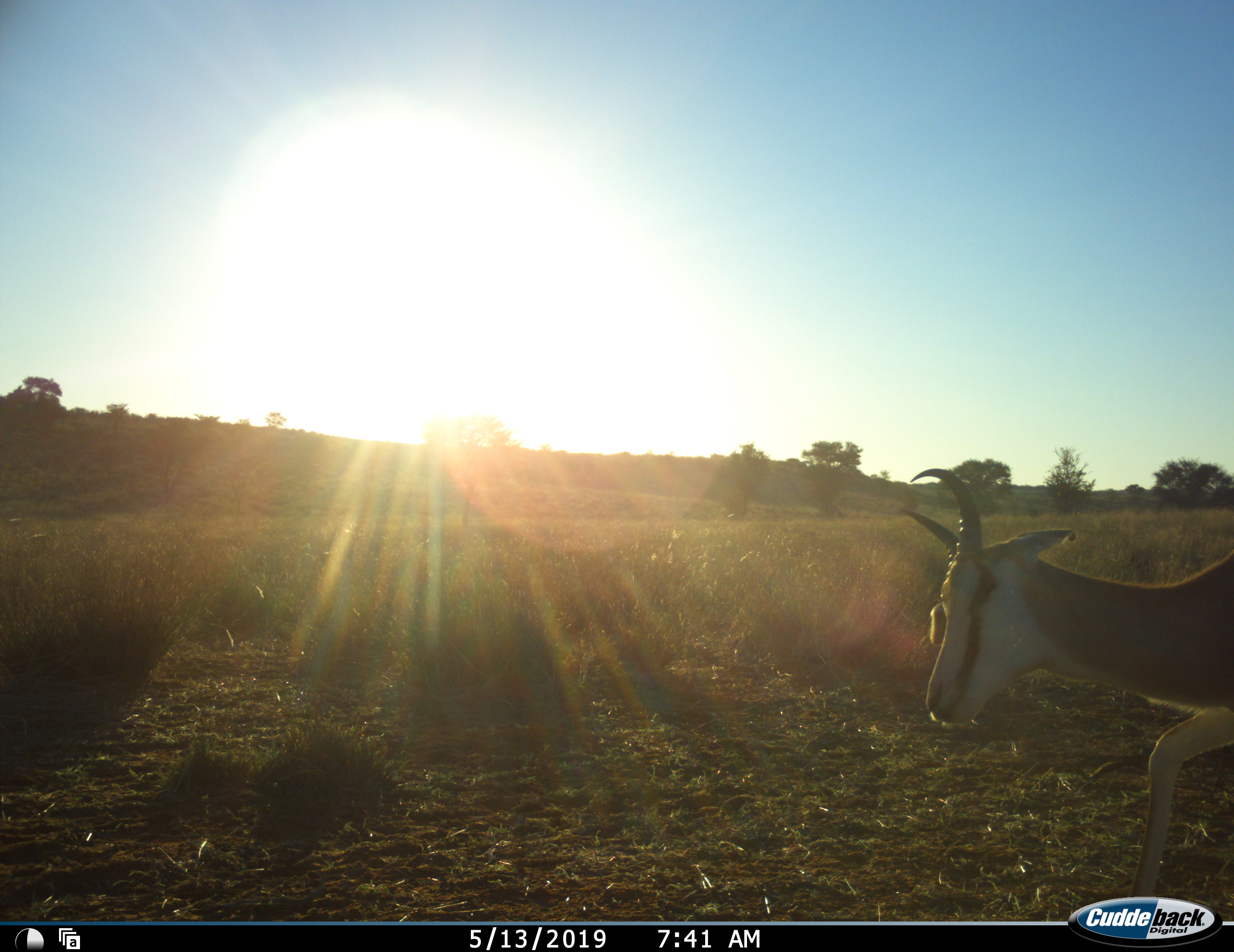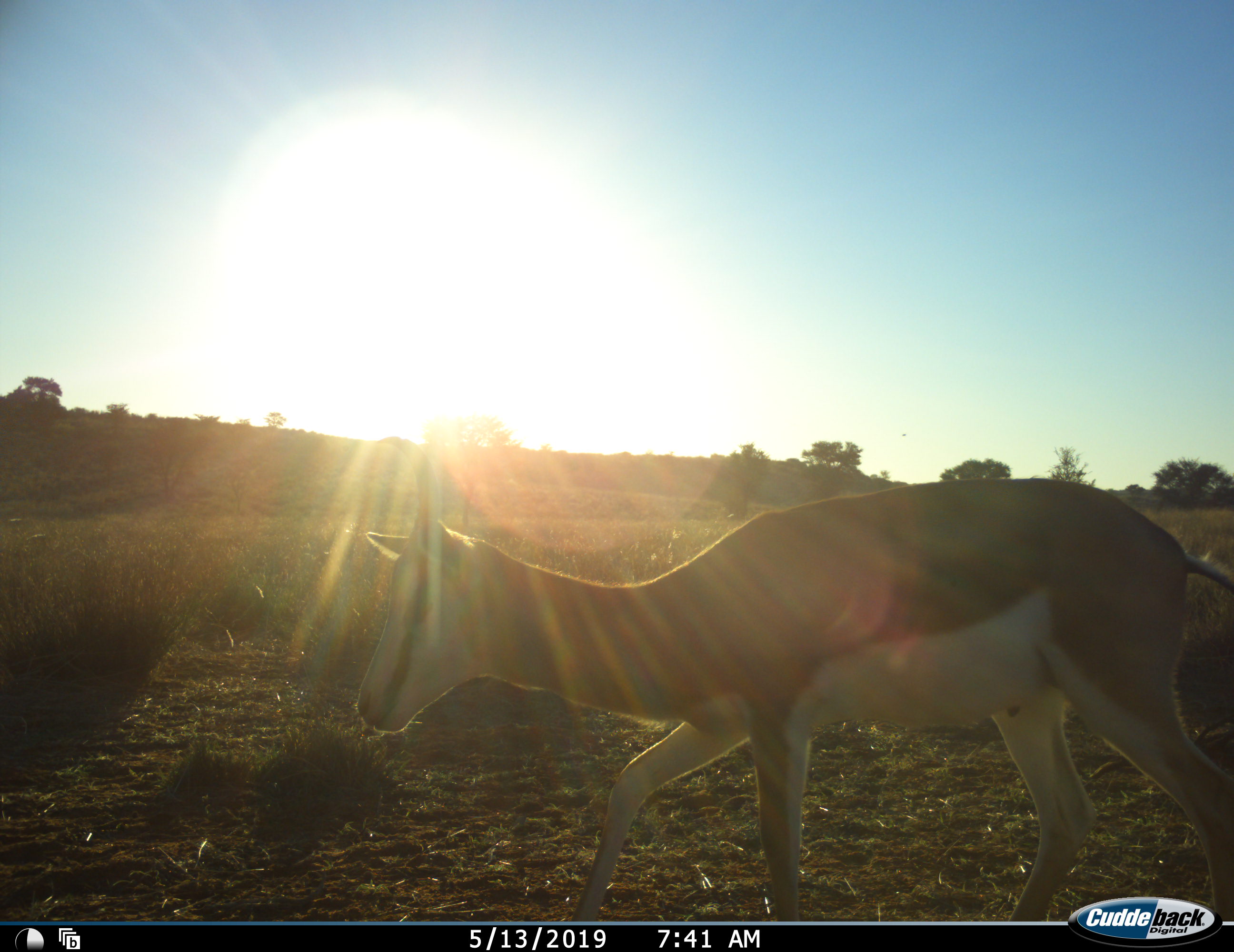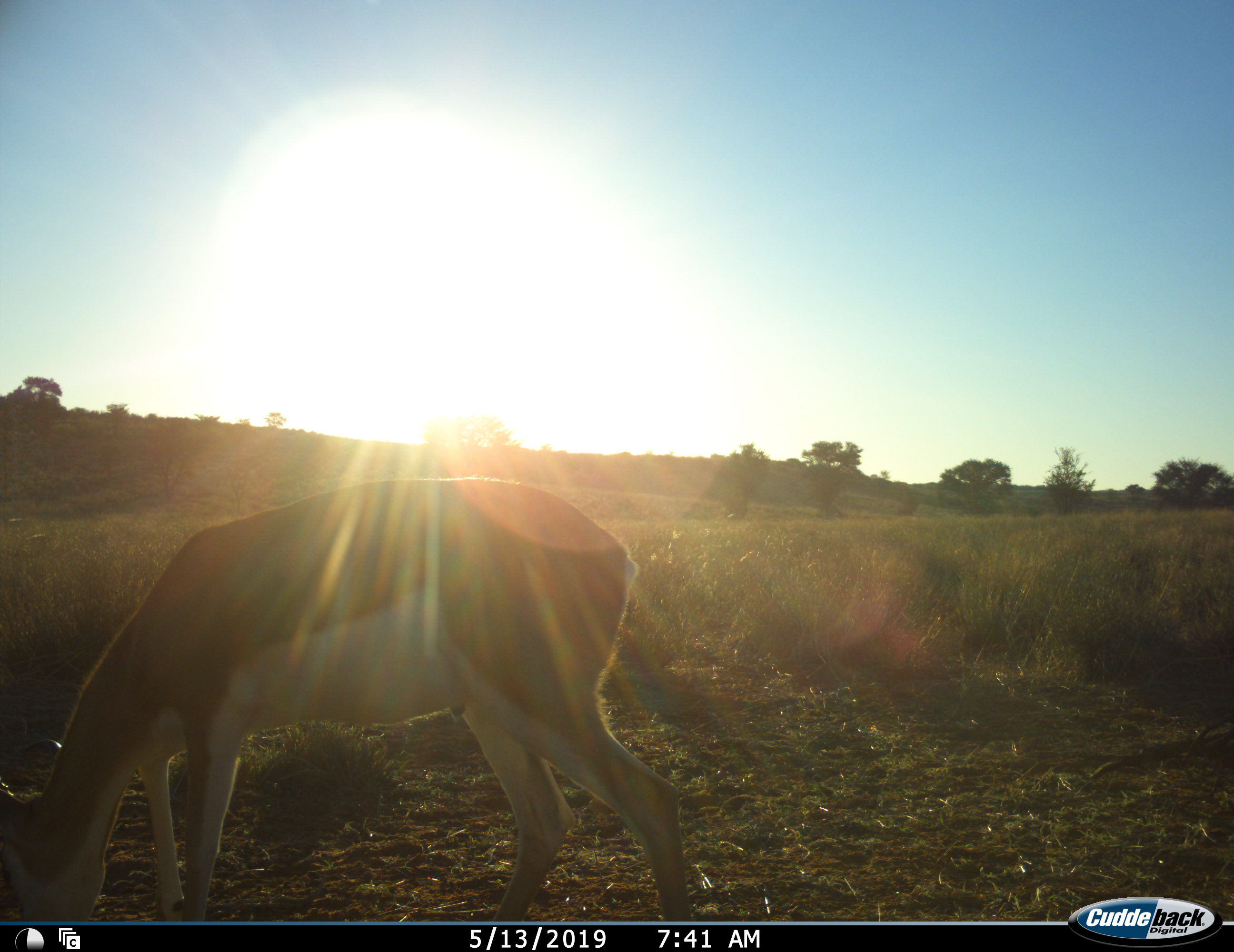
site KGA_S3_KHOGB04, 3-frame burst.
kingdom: Animalia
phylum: Chordata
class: Mammalia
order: Artiodactyla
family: Bovidae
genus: Antidorcas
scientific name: Antidorcas marsupialis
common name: springbok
Springbok (Antidorcas marsupialis), count 1. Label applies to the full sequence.